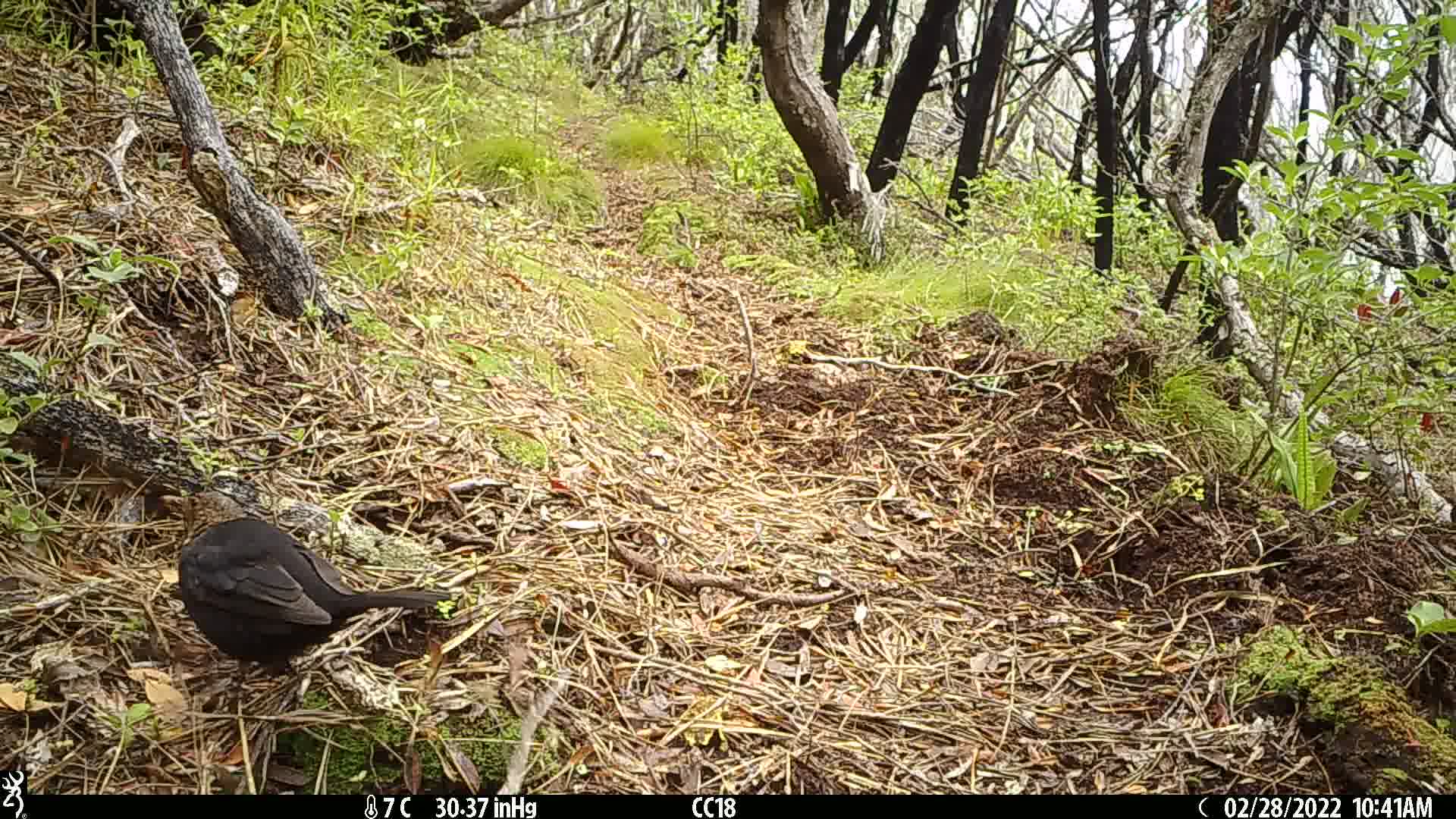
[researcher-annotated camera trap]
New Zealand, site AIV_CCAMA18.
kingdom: Animalia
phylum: Chordata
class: Aves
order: Passeriformes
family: Turdidae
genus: Turdus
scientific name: Turdus merula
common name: eurasian blackbird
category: blackbird